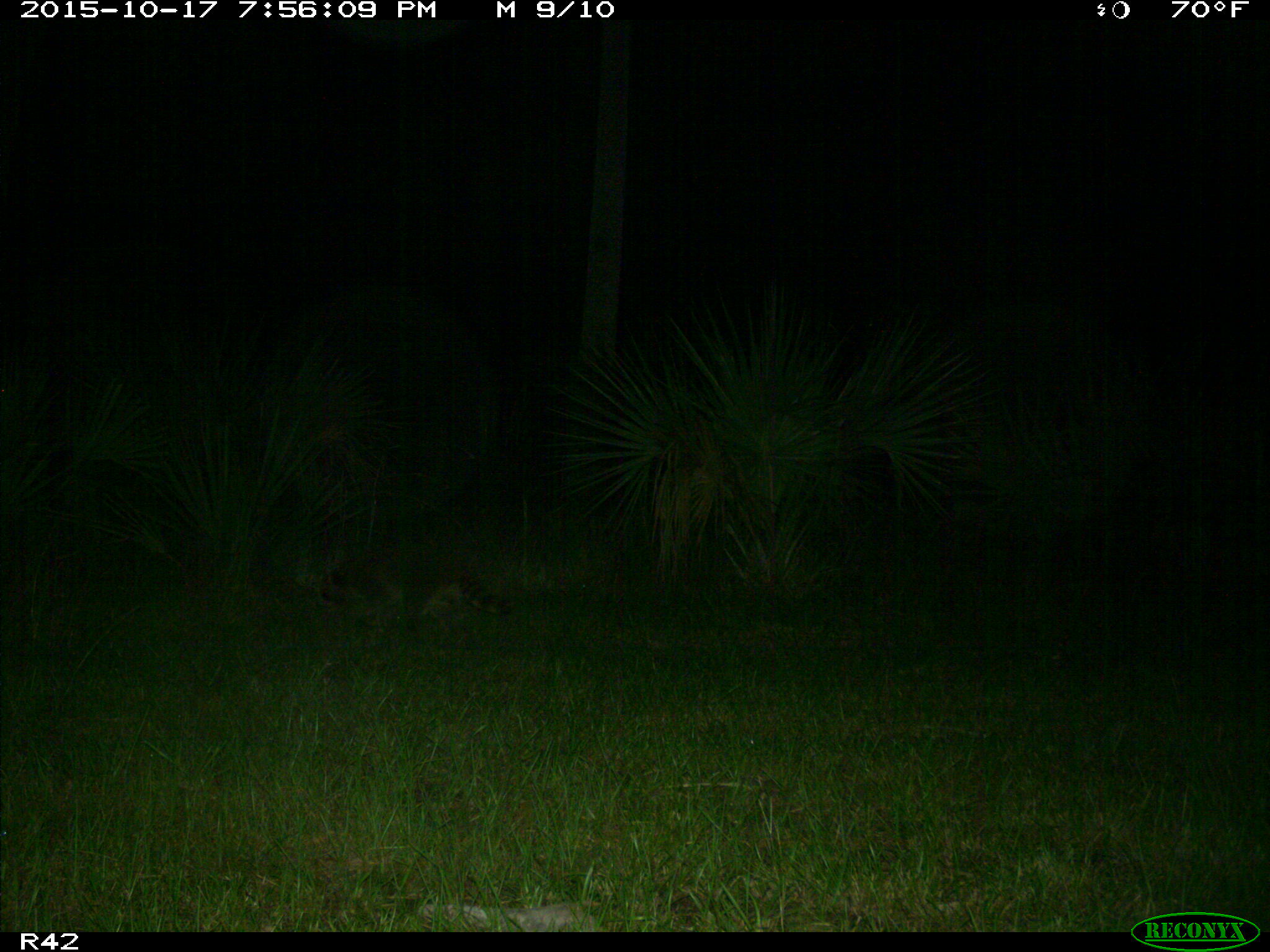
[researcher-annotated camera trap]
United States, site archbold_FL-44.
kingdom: Animalia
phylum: Chordata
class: Mammalia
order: Carnivora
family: Procyonidae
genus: Procyon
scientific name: Procyon lotor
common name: common raccoon